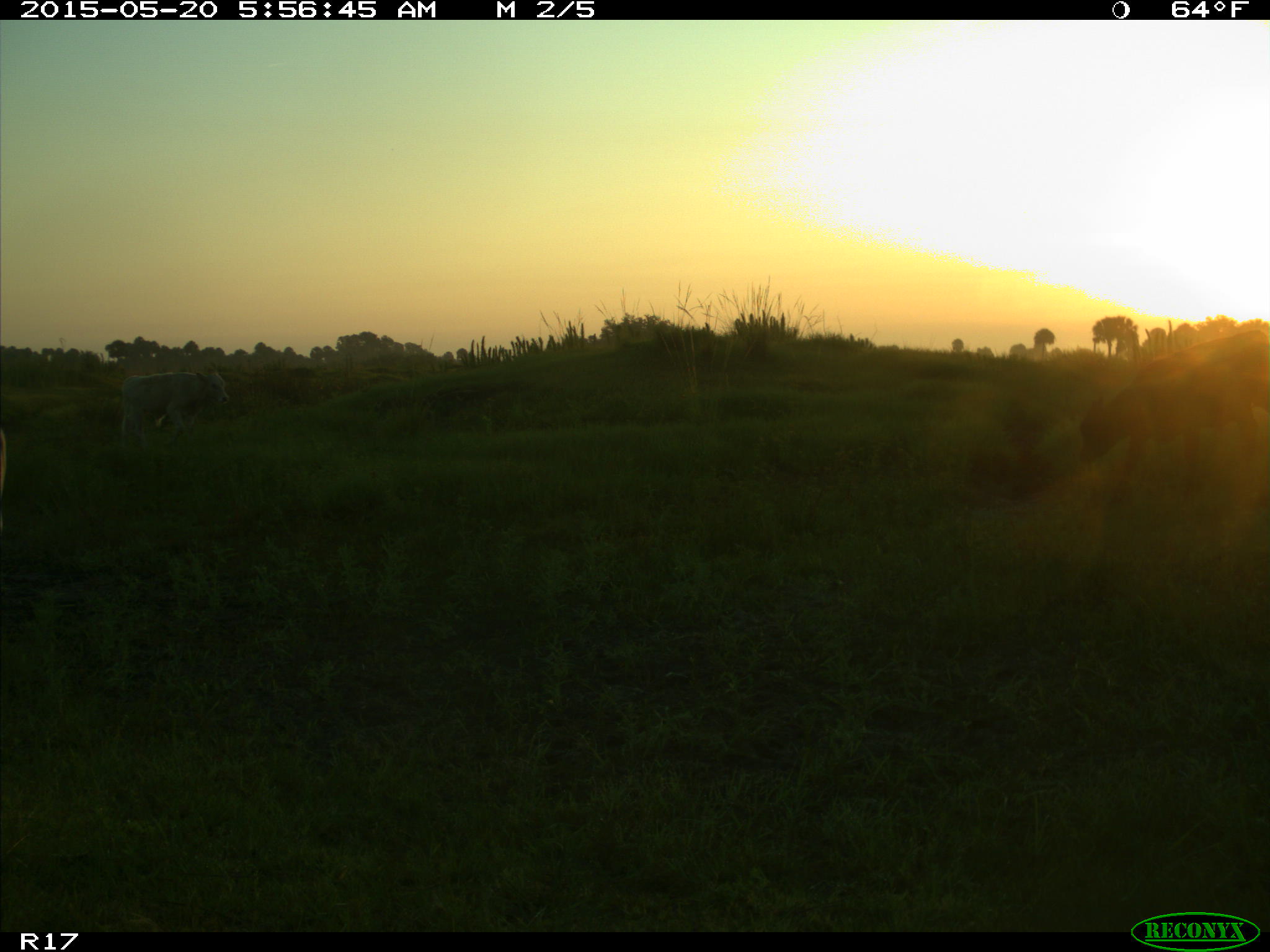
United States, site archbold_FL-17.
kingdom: Animalia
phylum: Chordata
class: Mammalia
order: Artiodactyla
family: Bovidae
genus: Bos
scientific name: Bos taurus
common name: domestic cow